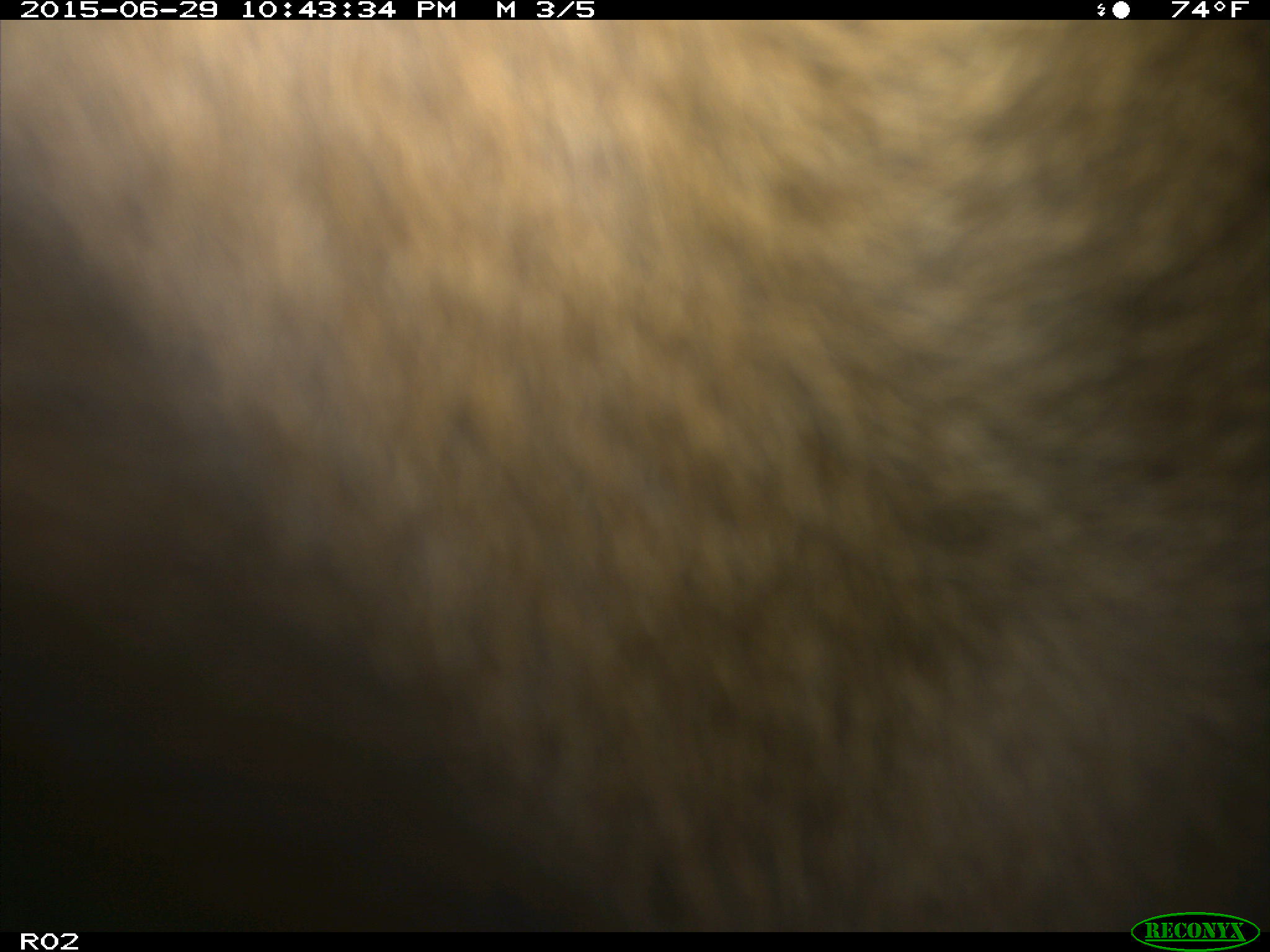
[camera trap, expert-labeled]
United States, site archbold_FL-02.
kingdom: Animalia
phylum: Chordata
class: Mammalia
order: Artiodactyla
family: Bovidae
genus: Bos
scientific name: Bos taurus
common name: domestic cow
Bos taurus (domestic cow).